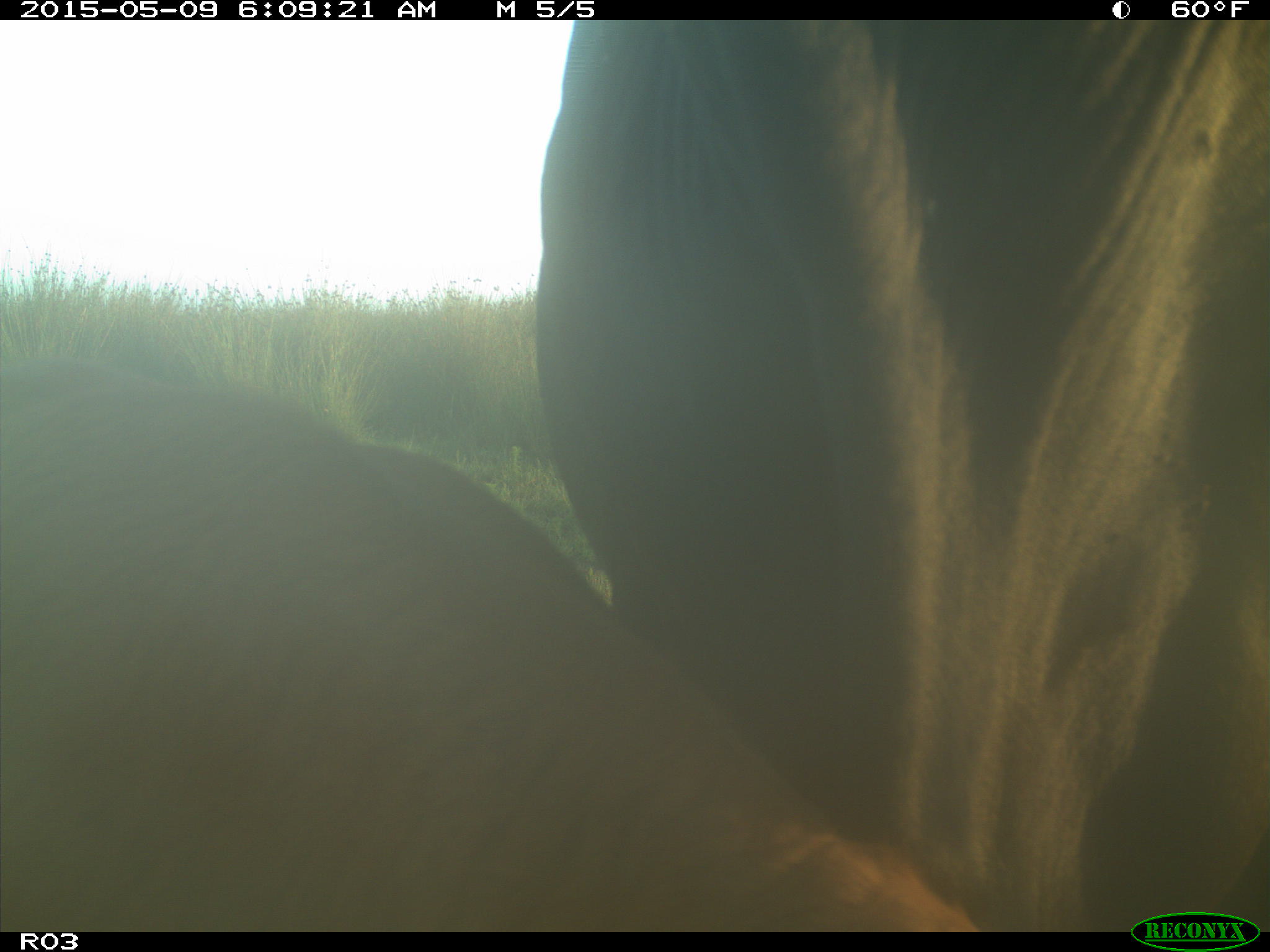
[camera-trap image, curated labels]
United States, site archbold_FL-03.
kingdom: Animalia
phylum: Chordata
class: Mammalia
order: Artiodactyla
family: Bovidae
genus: Bos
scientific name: Bos taurus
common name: domestic cow